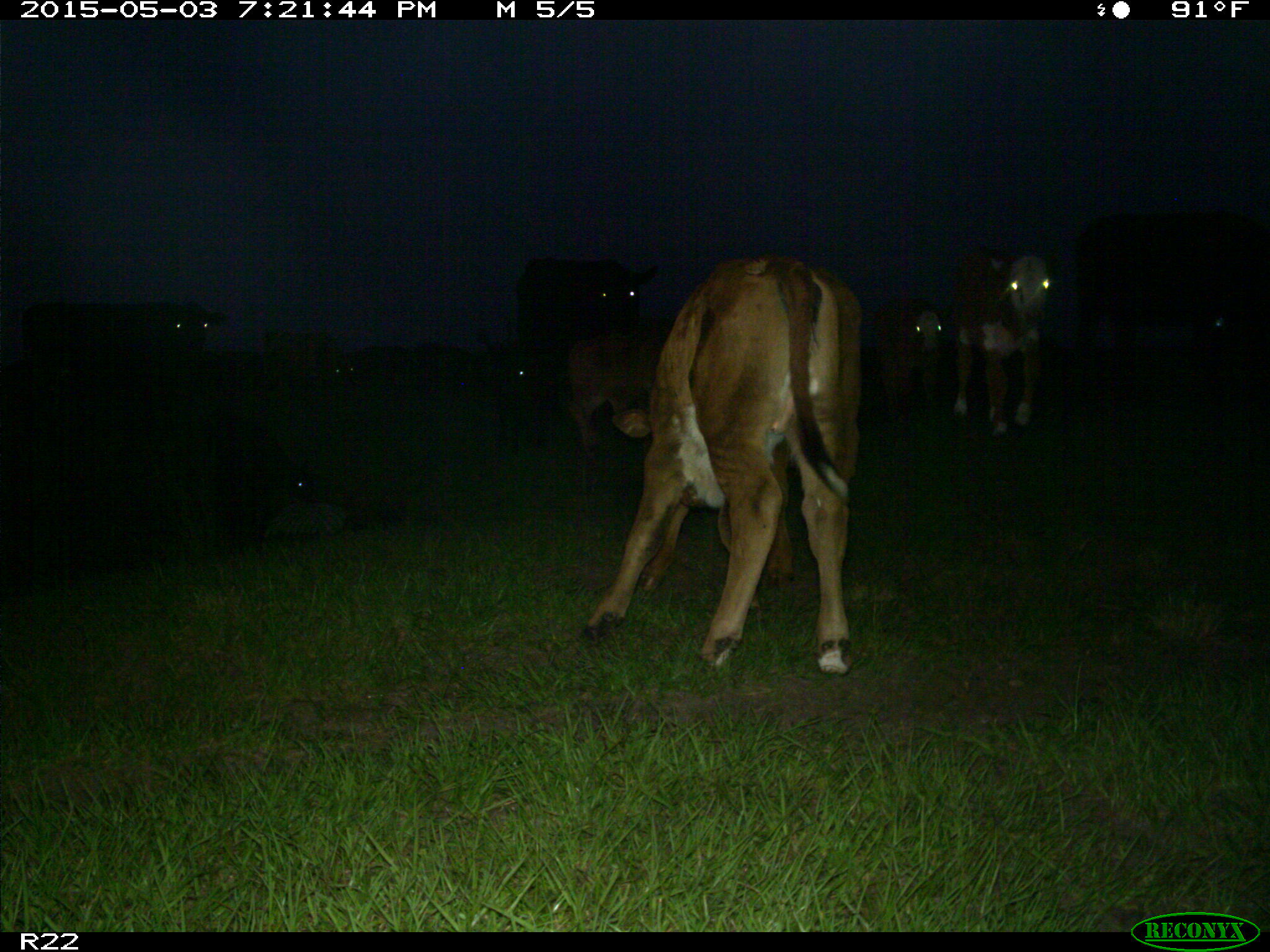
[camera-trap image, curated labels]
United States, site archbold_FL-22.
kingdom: Animalia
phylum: Chordata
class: Mammalia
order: Artiodactyla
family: Bovidae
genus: Bos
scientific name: Bos taurus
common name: domestic cow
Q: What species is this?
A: Bos taurus (domestic cow).